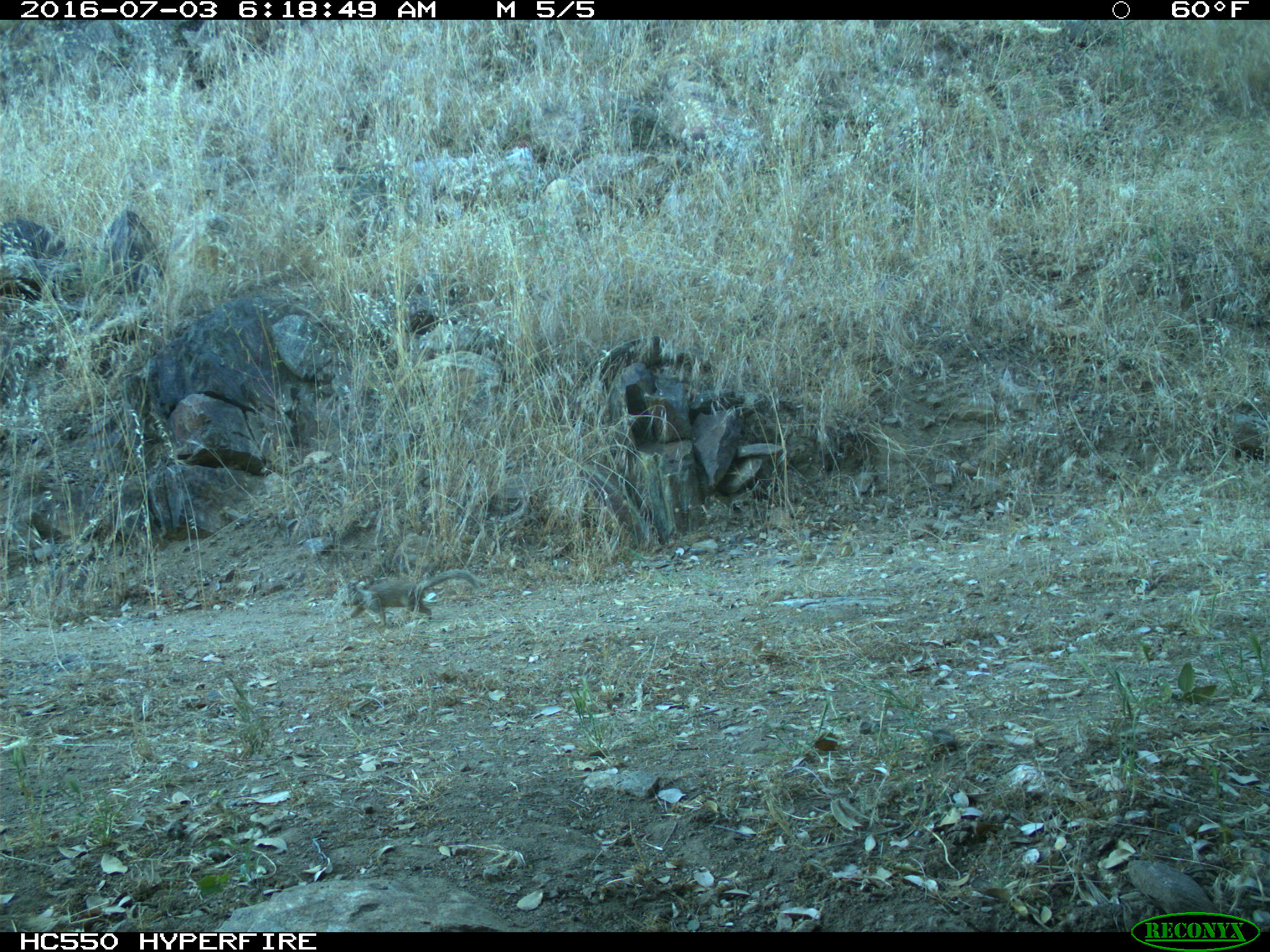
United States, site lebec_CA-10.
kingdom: Animalia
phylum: Chordata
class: Mammalia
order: Rodentia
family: Sciuridae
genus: Otospermophilus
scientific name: Otospermophilus beecheyi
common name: california ground squirrel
Otospermophilus beecheyi (california ground squirrel).